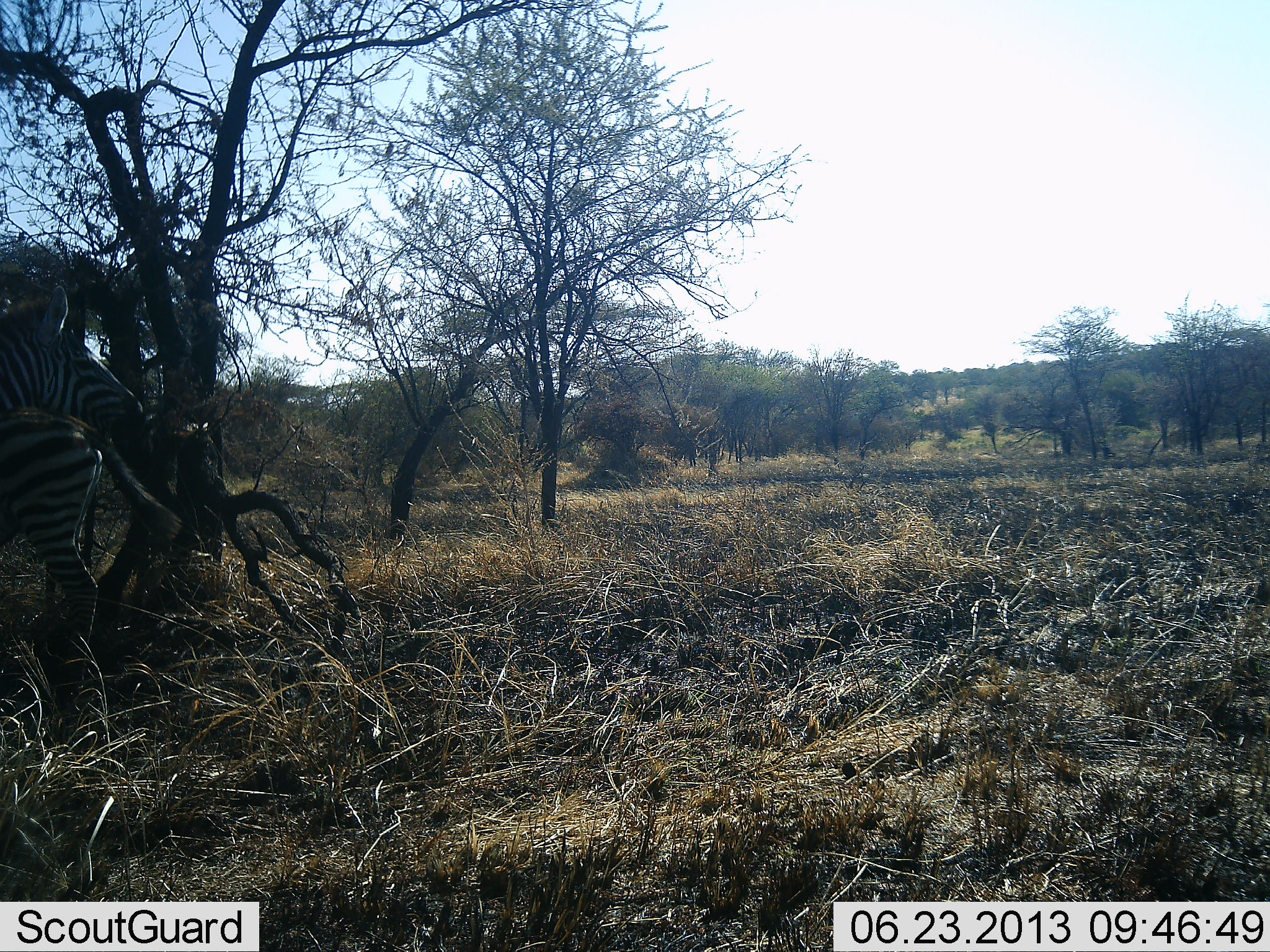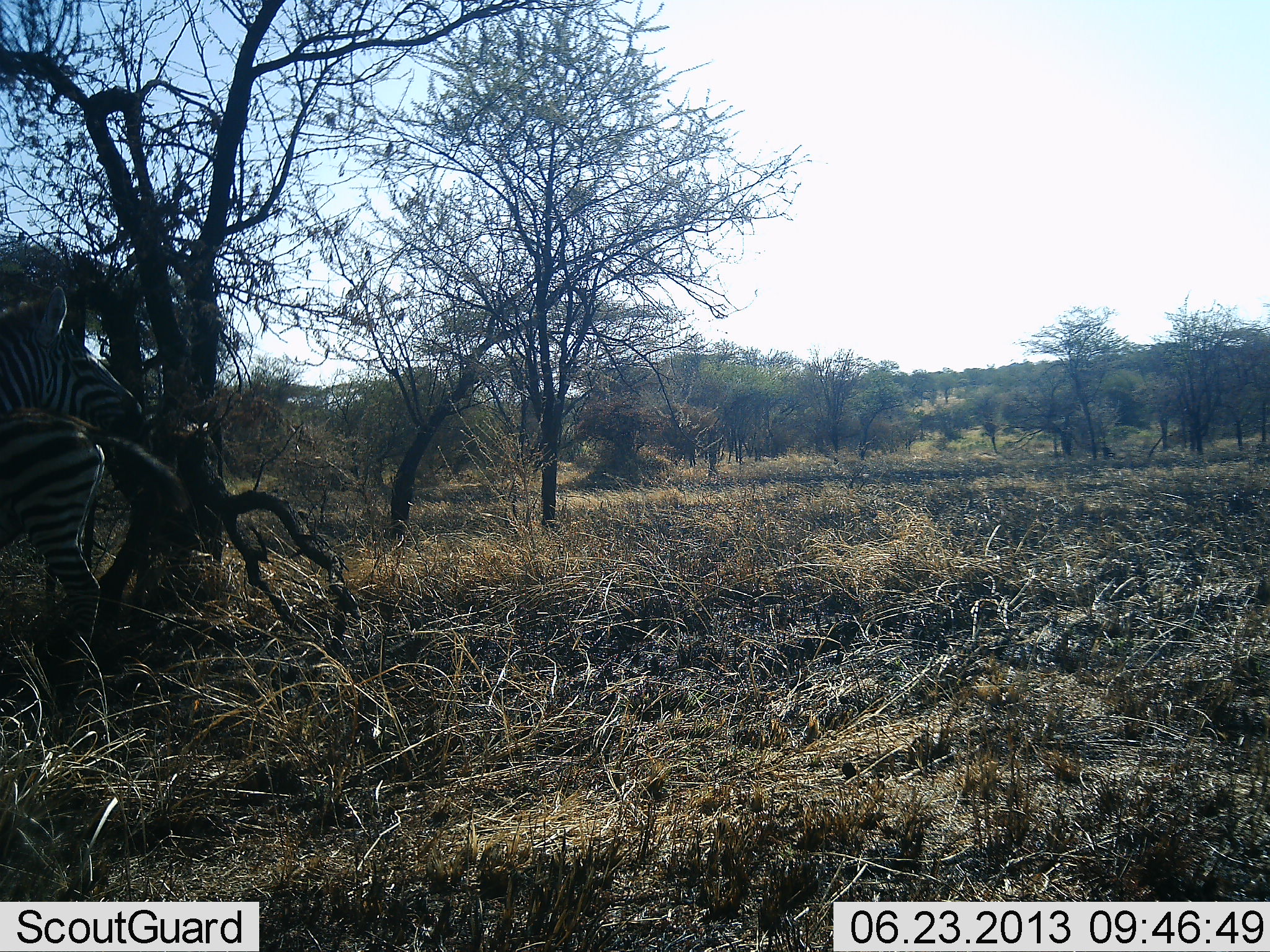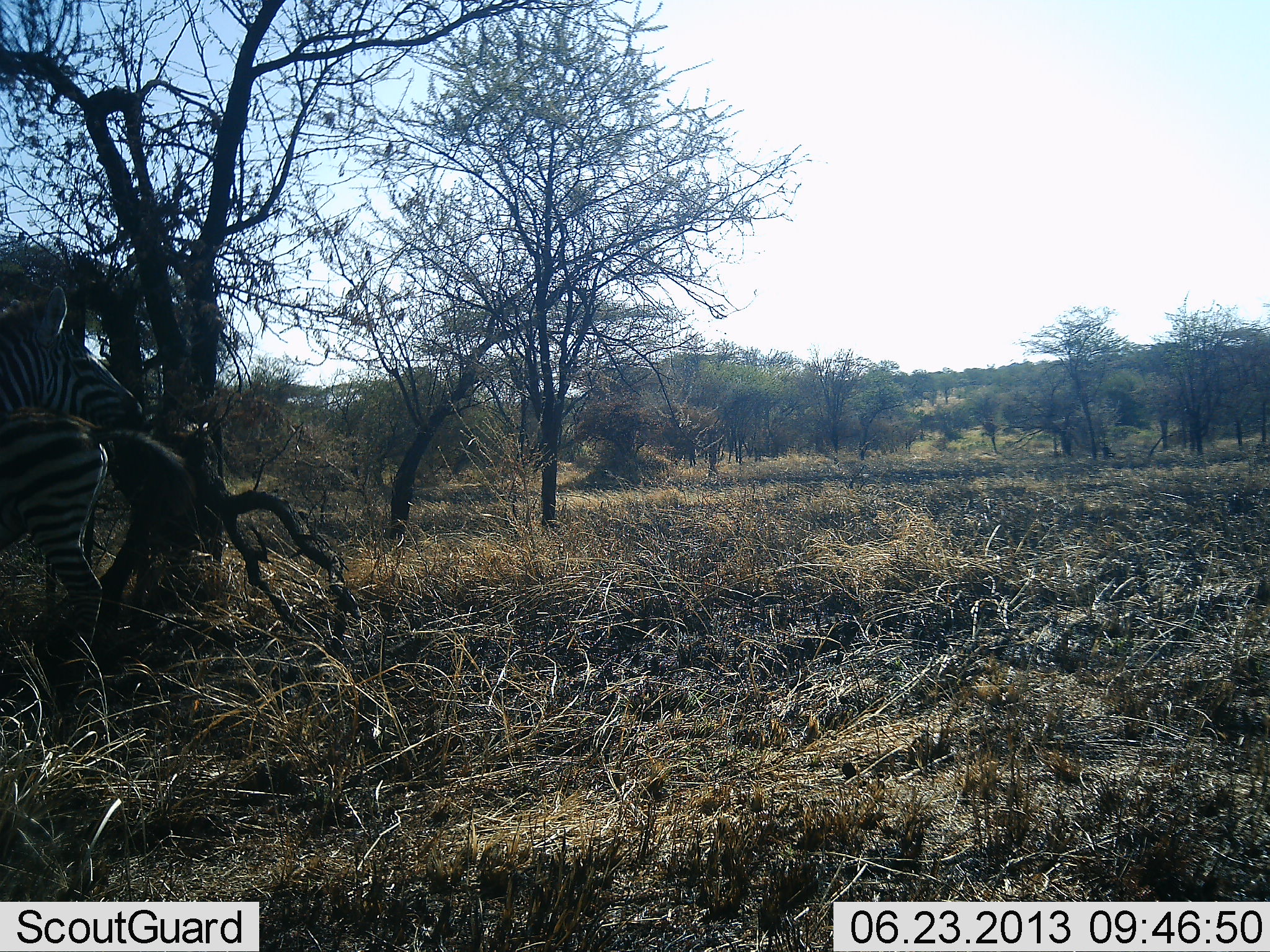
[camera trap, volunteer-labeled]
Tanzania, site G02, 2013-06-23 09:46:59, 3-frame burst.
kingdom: Animalia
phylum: Chordata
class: Mammalia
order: Perissodactyla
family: Equidae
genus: Equus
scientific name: Equus quagga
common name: plains zebra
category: zebra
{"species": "zebra (plains zebra) (Equus quagga)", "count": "2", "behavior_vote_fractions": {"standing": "100%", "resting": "0%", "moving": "0%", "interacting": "0%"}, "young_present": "30%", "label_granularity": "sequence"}